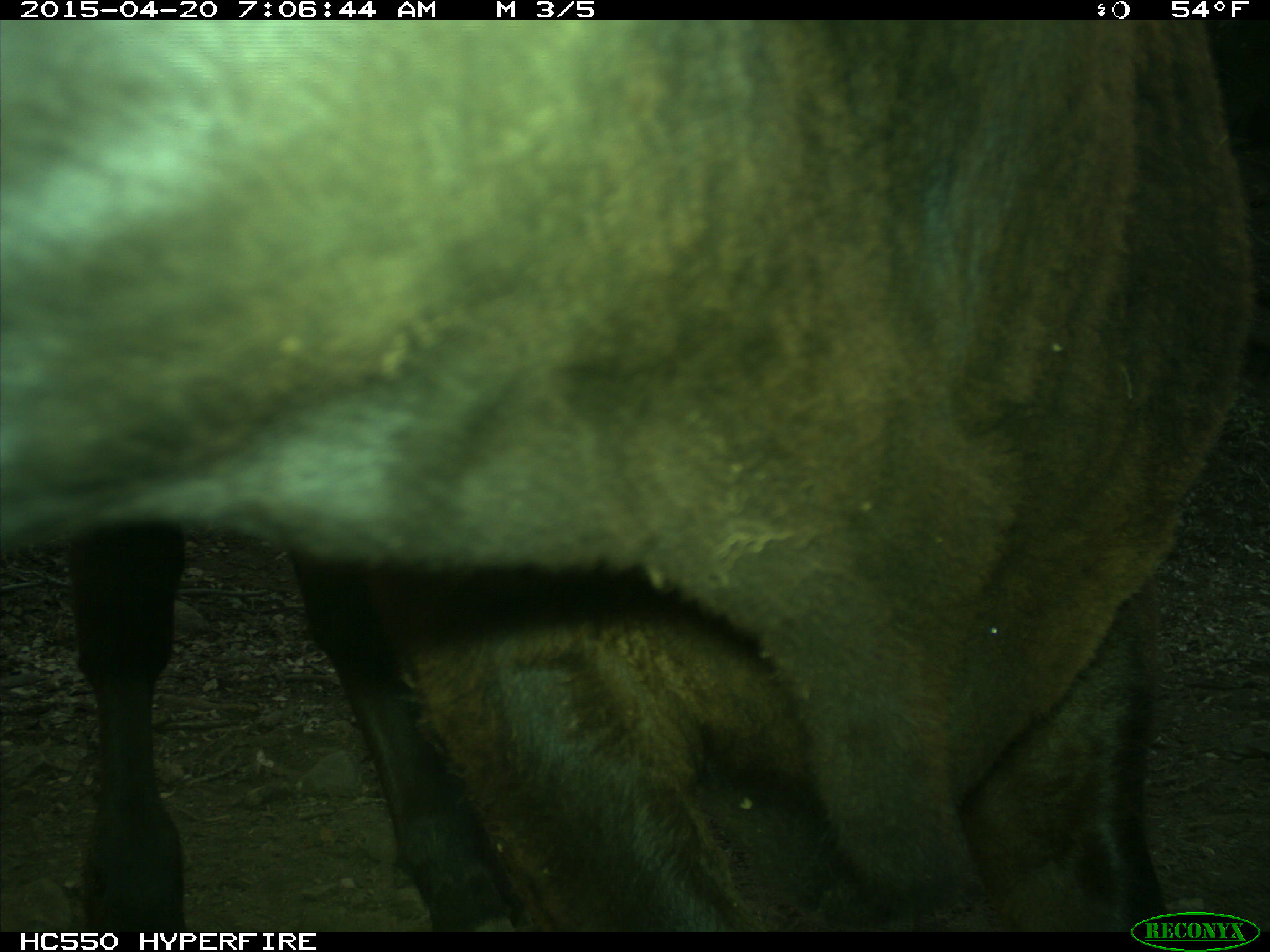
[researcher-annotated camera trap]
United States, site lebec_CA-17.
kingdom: Animalia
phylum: Chordata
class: Mammalia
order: Artiodactyla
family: Bovidae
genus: Bos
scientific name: Bos taurus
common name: domestic cow